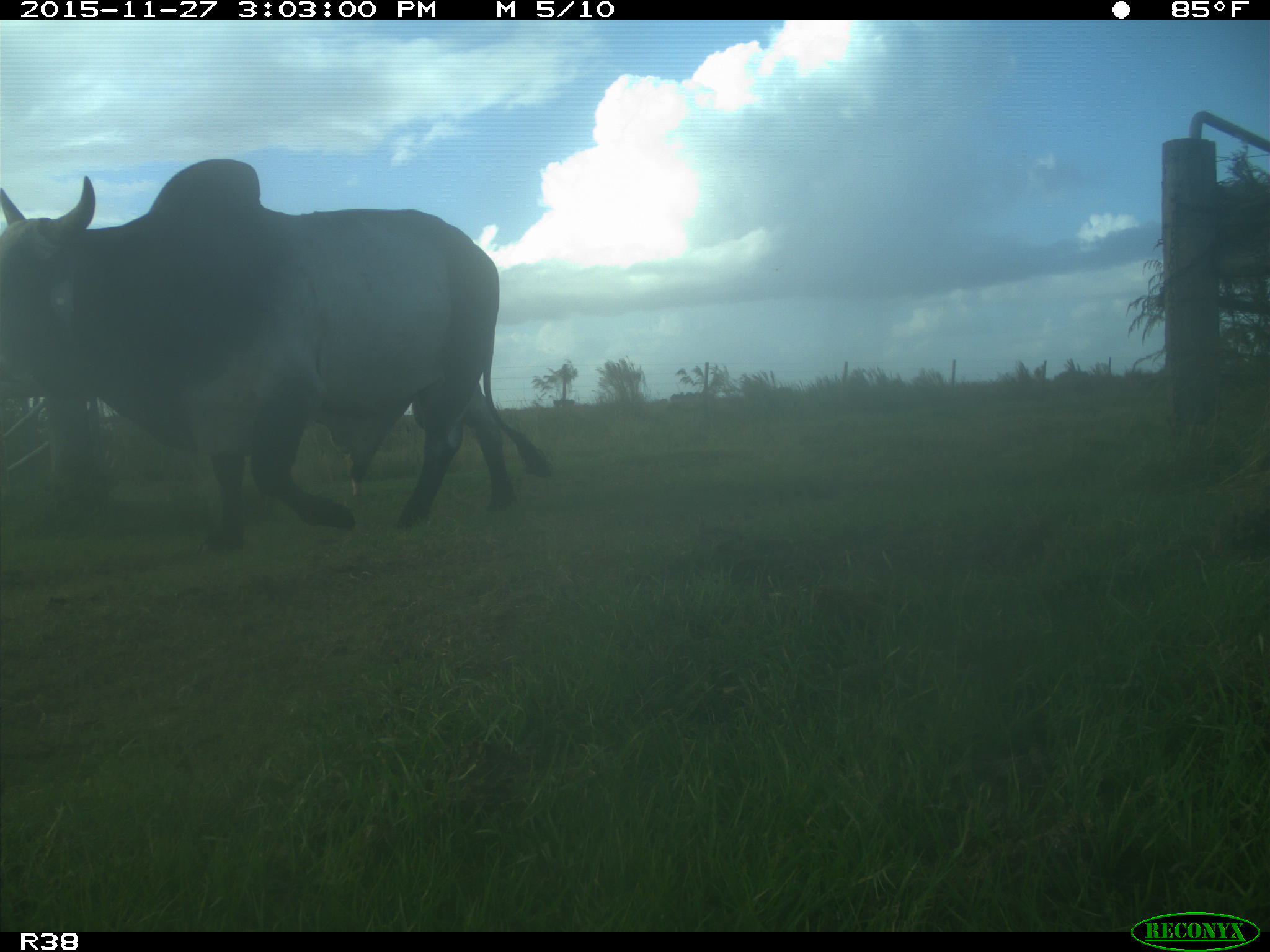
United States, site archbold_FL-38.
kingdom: Animalia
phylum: Chordata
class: Mammalia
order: Artiodactyla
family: Bovidae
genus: Bos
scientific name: Bos taurus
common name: domestic cow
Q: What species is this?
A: Bos taurus (domestic cow).